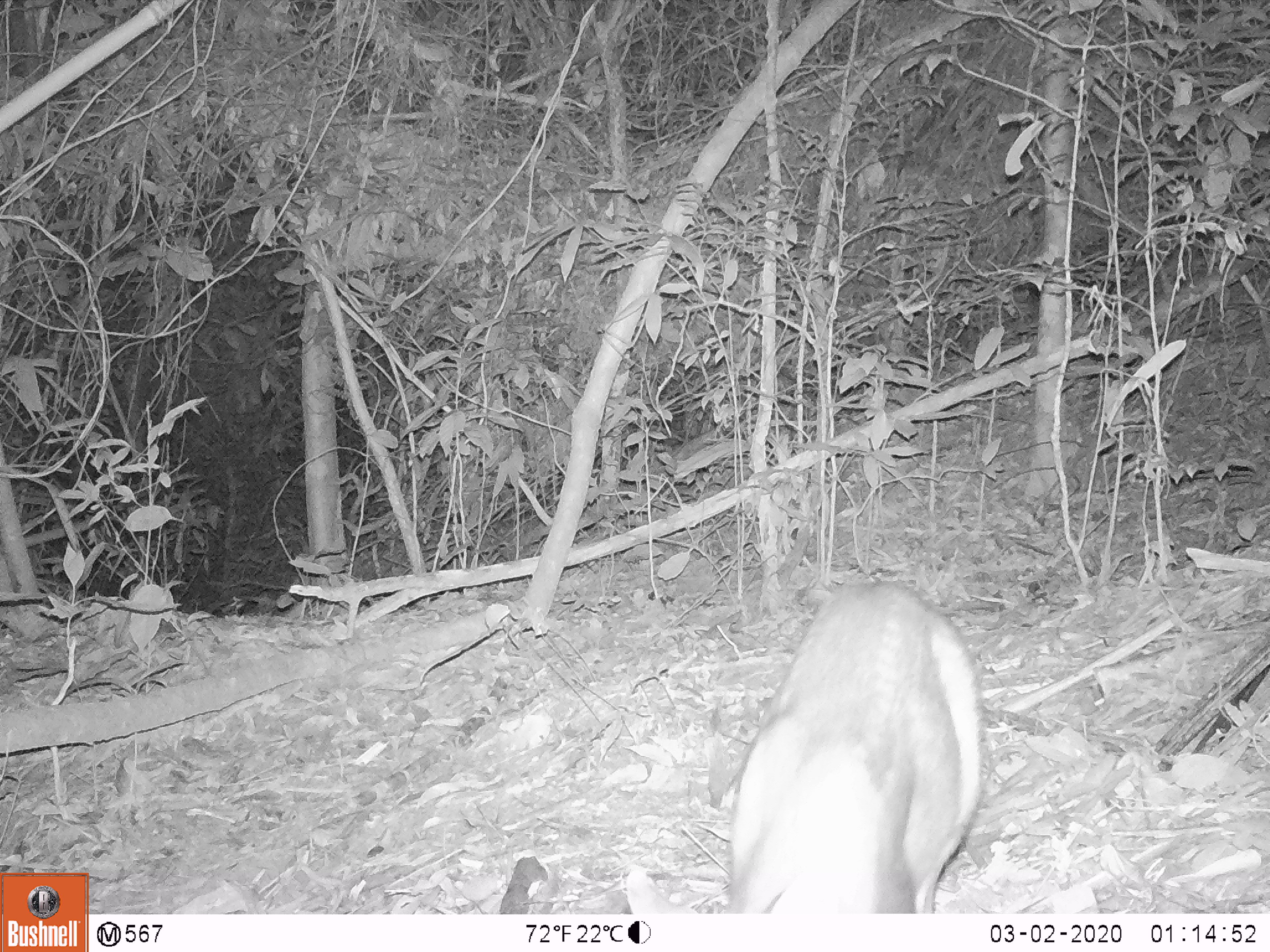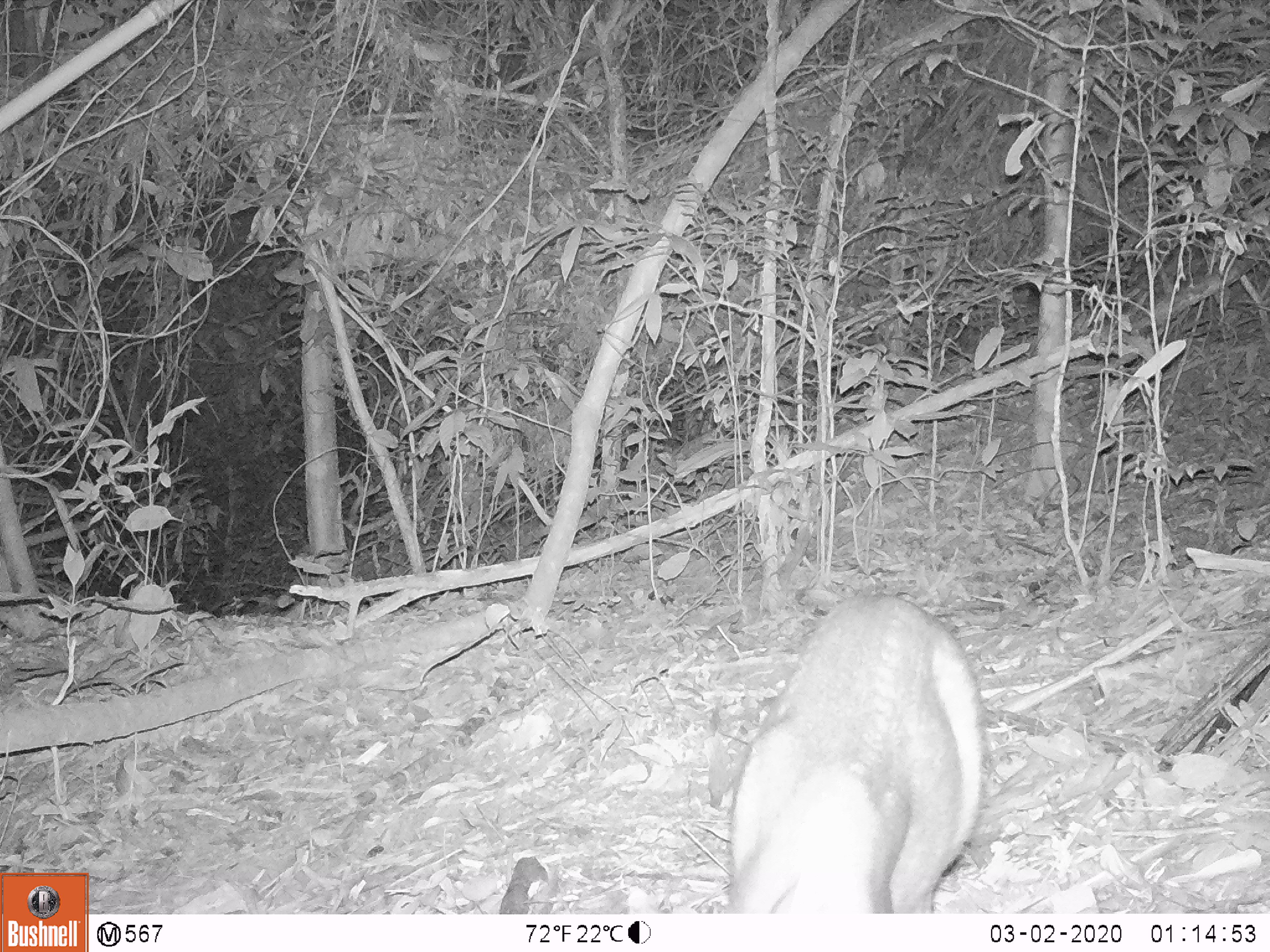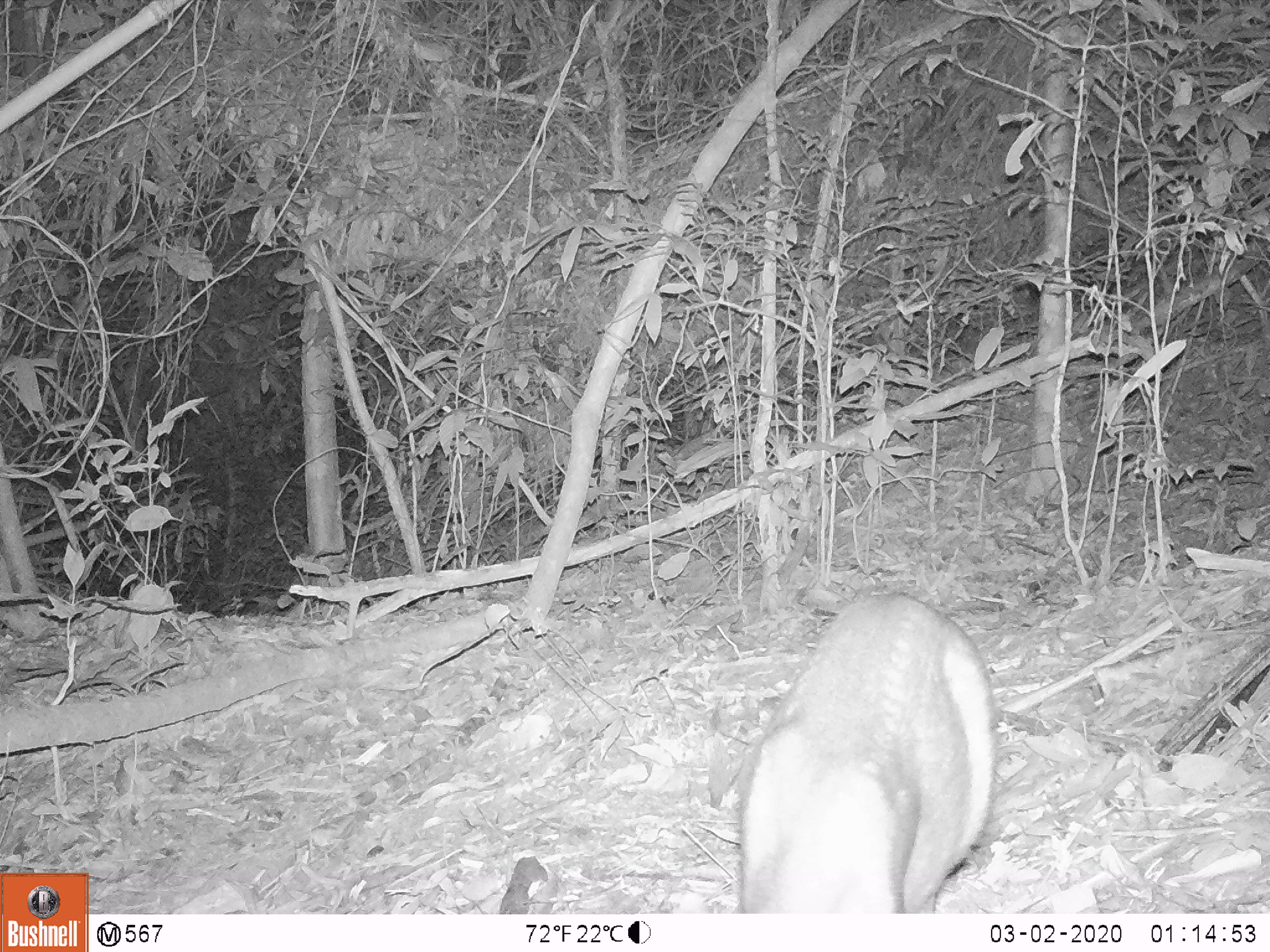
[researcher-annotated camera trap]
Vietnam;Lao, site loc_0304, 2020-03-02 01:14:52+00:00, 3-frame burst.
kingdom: Animalia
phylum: Chordata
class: Mammalia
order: Artiodactyla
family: Cervidae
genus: Muntiacus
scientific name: Muntiacus rooseveltorum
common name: roosevelt's muntjac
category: roosevelts muntjac group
Roosevelts muntjac group (roosevelt's muntjac) (Muntiacus rooseveltorum). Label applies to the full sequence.